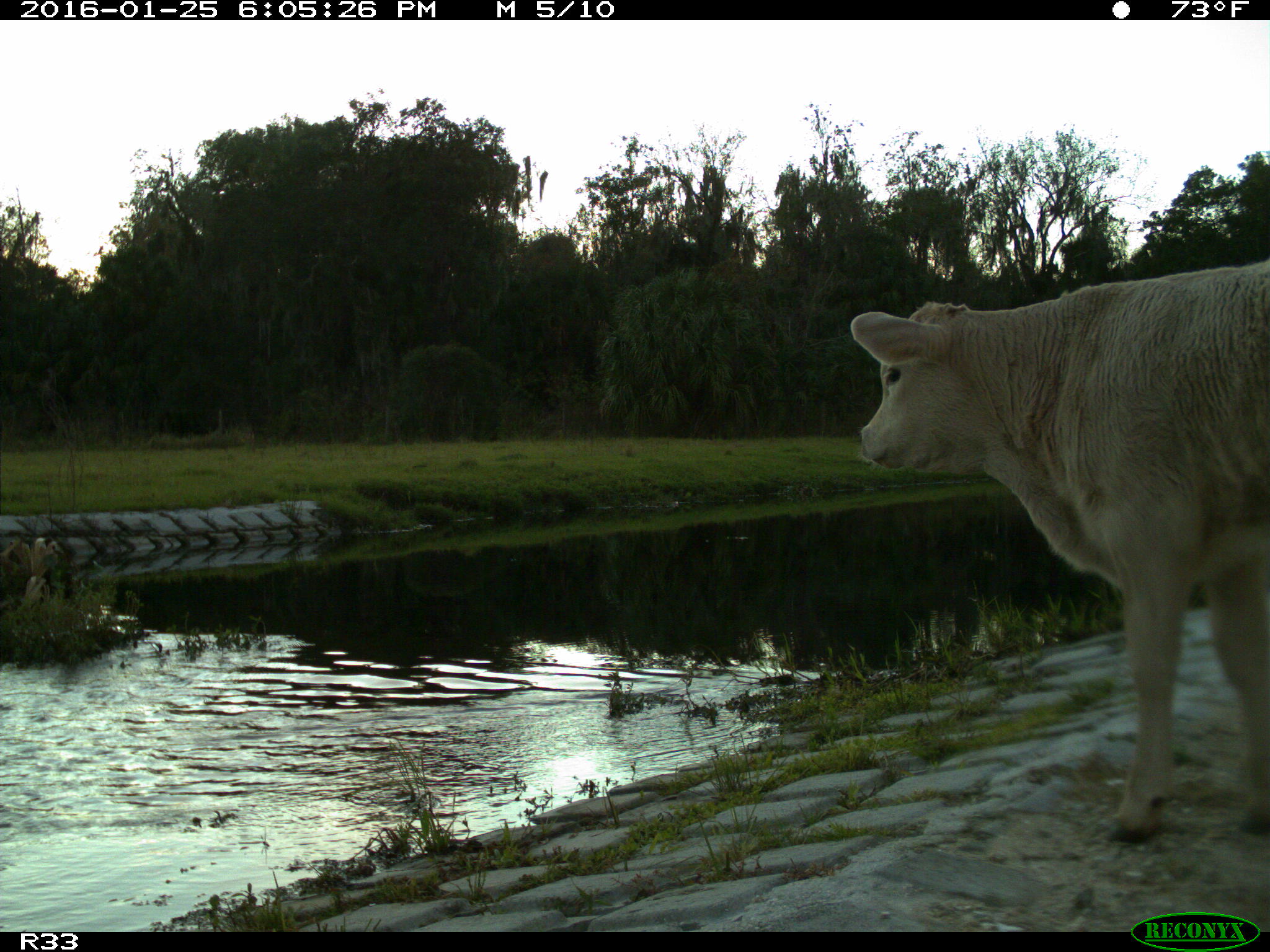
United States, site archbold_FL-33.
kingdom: Animalia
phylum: Chordata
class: Mammalia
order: Artiodactyla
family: Bovidae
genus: Bos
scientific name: Bos taurus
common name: domestic cow